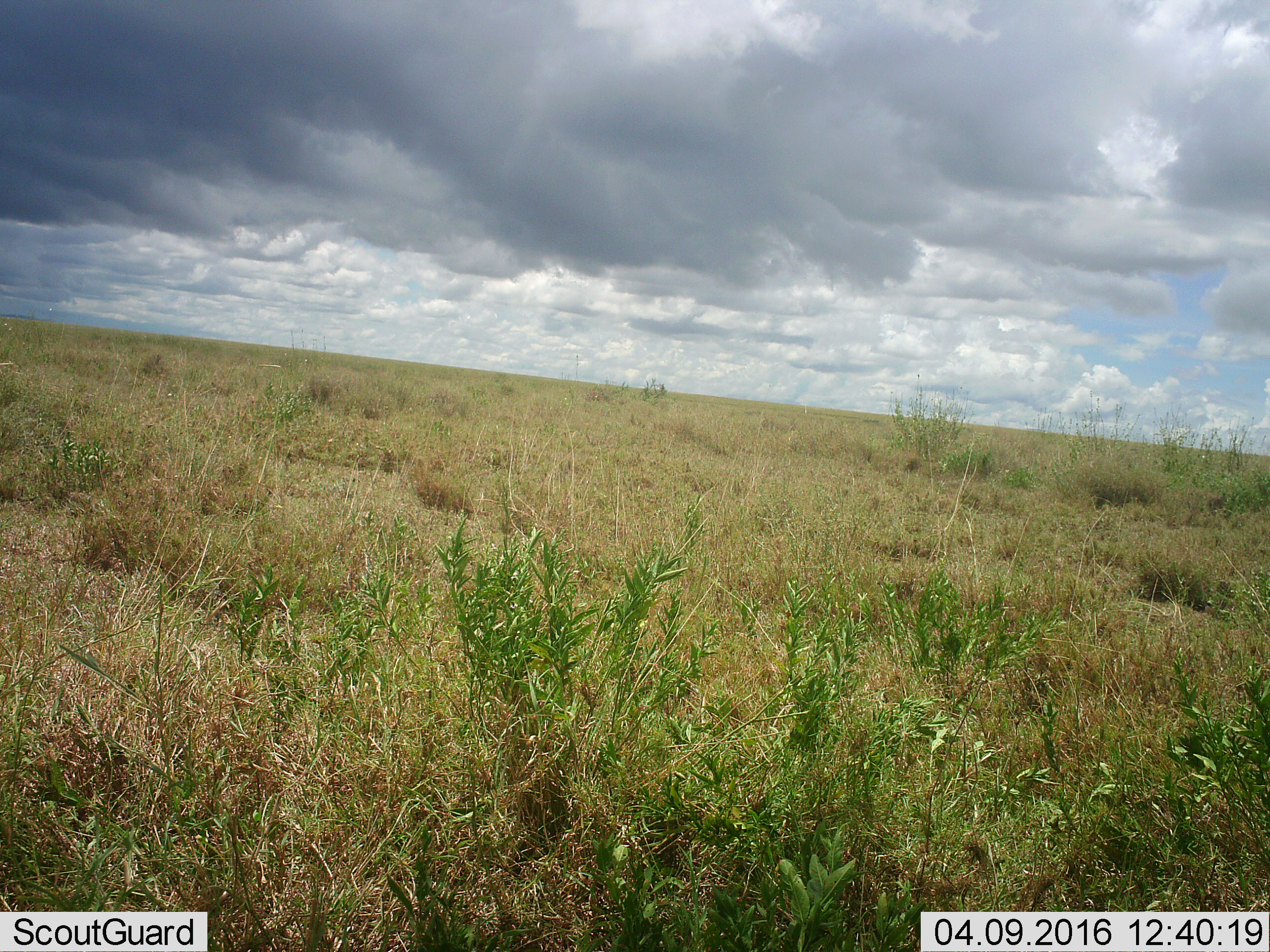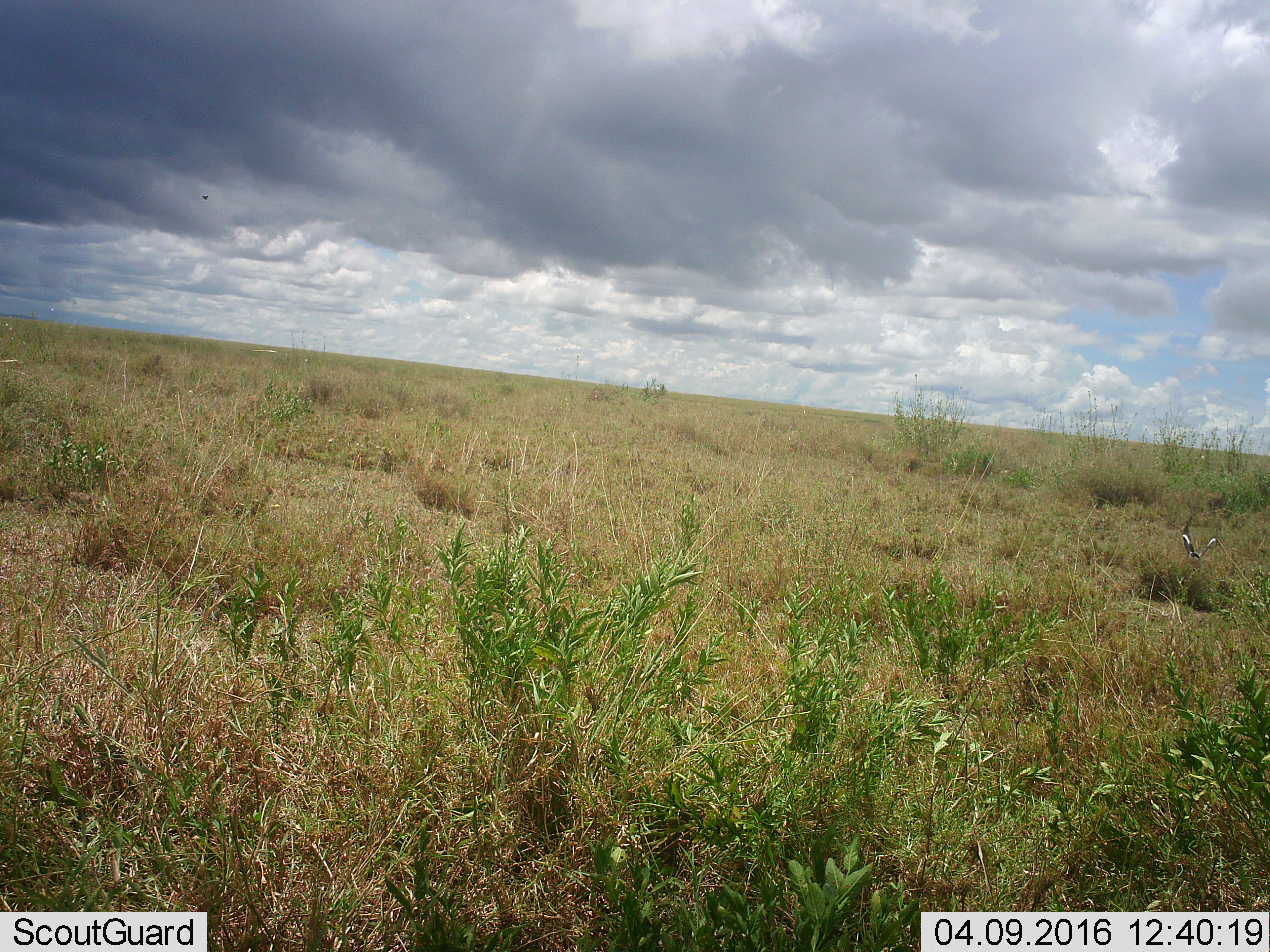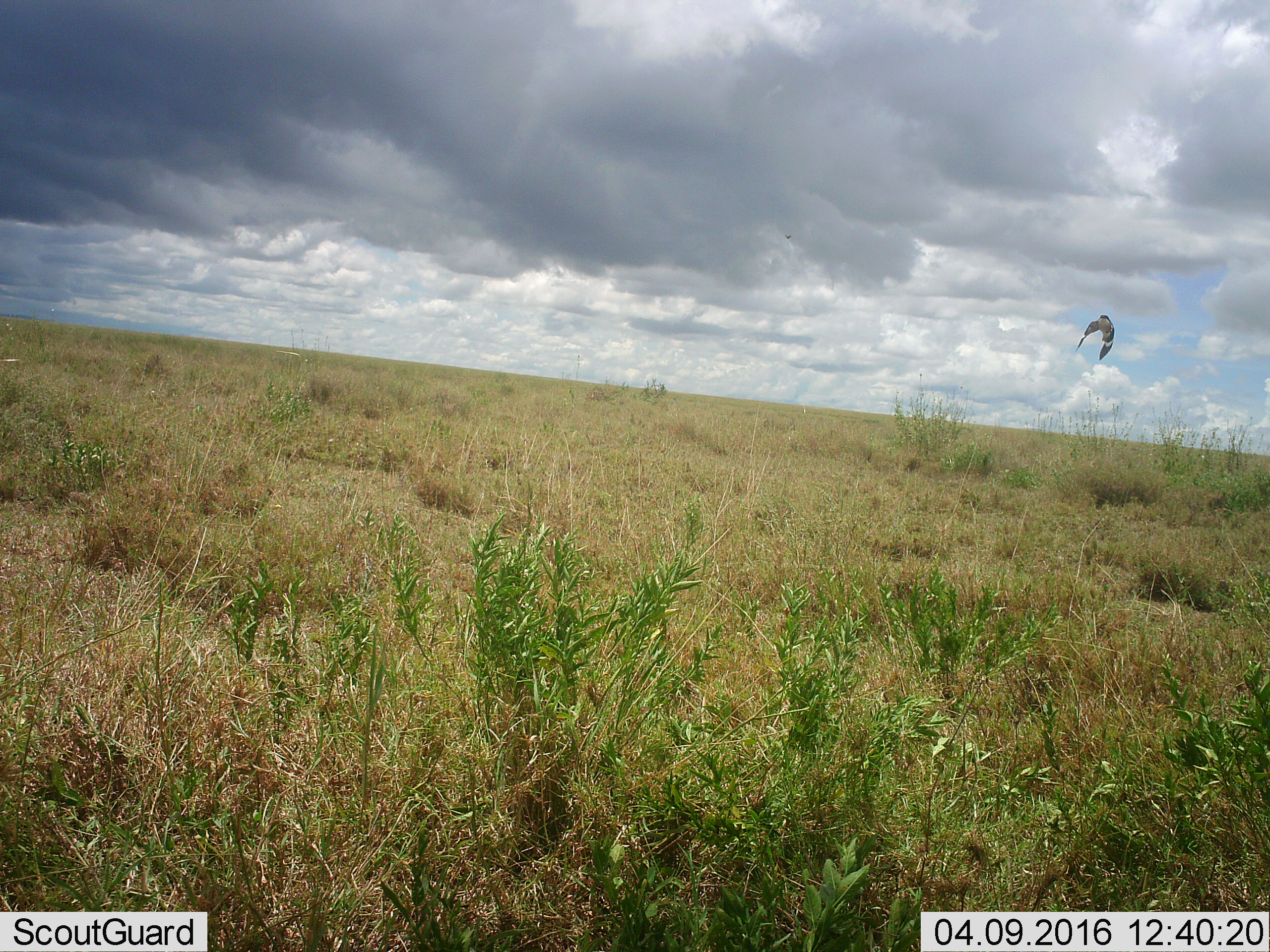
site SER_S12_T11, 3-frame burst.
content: unidentified animal